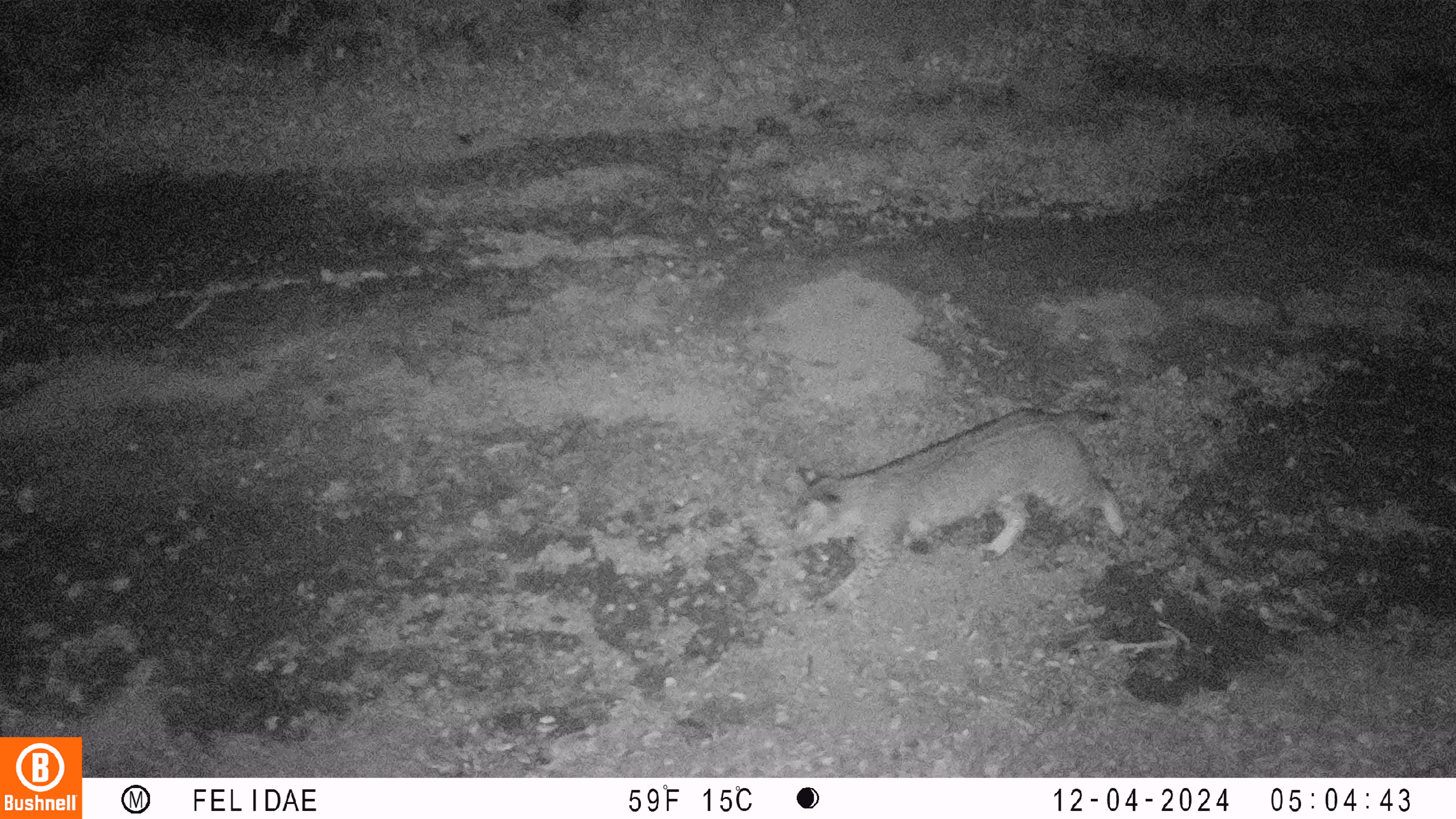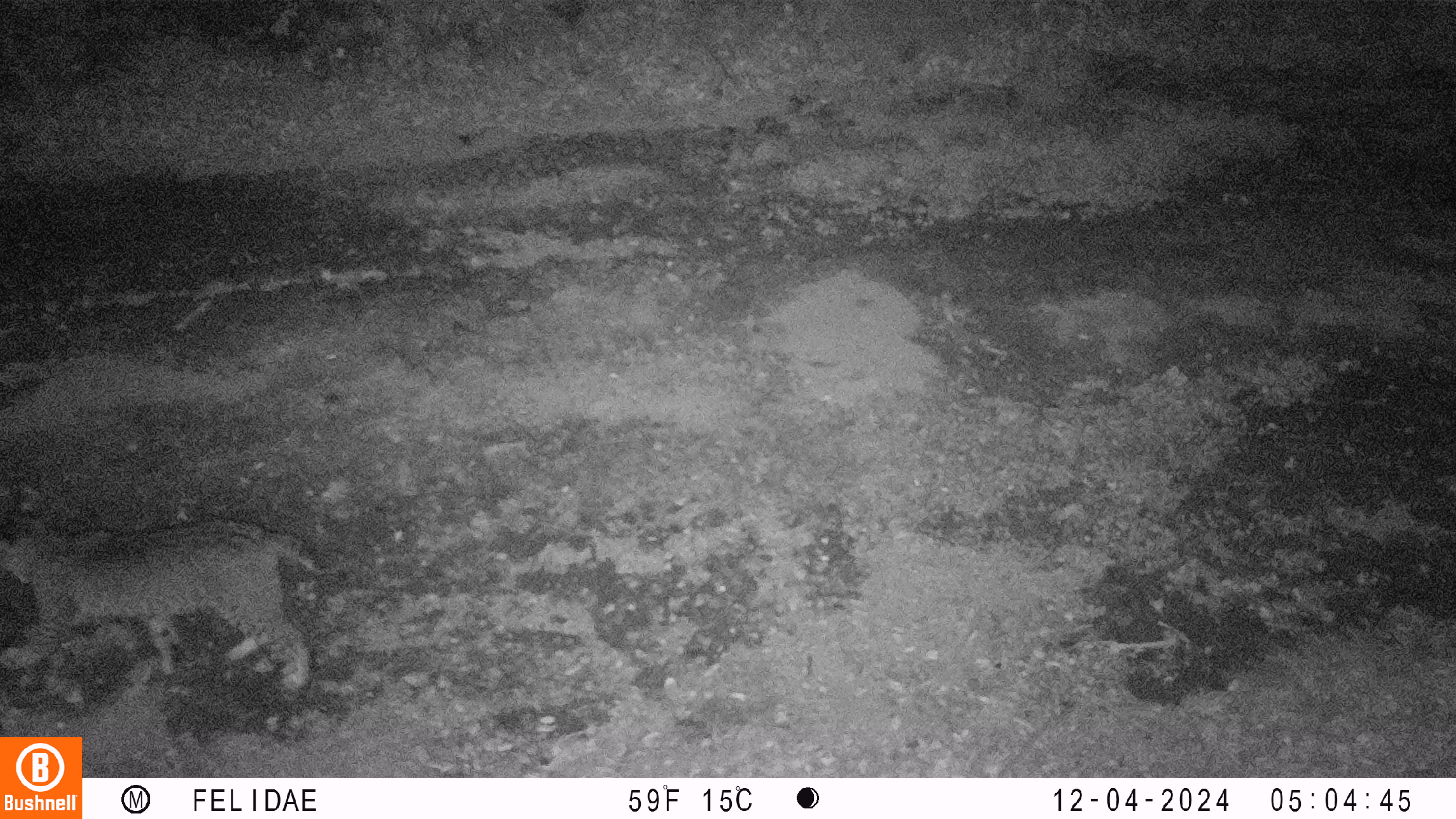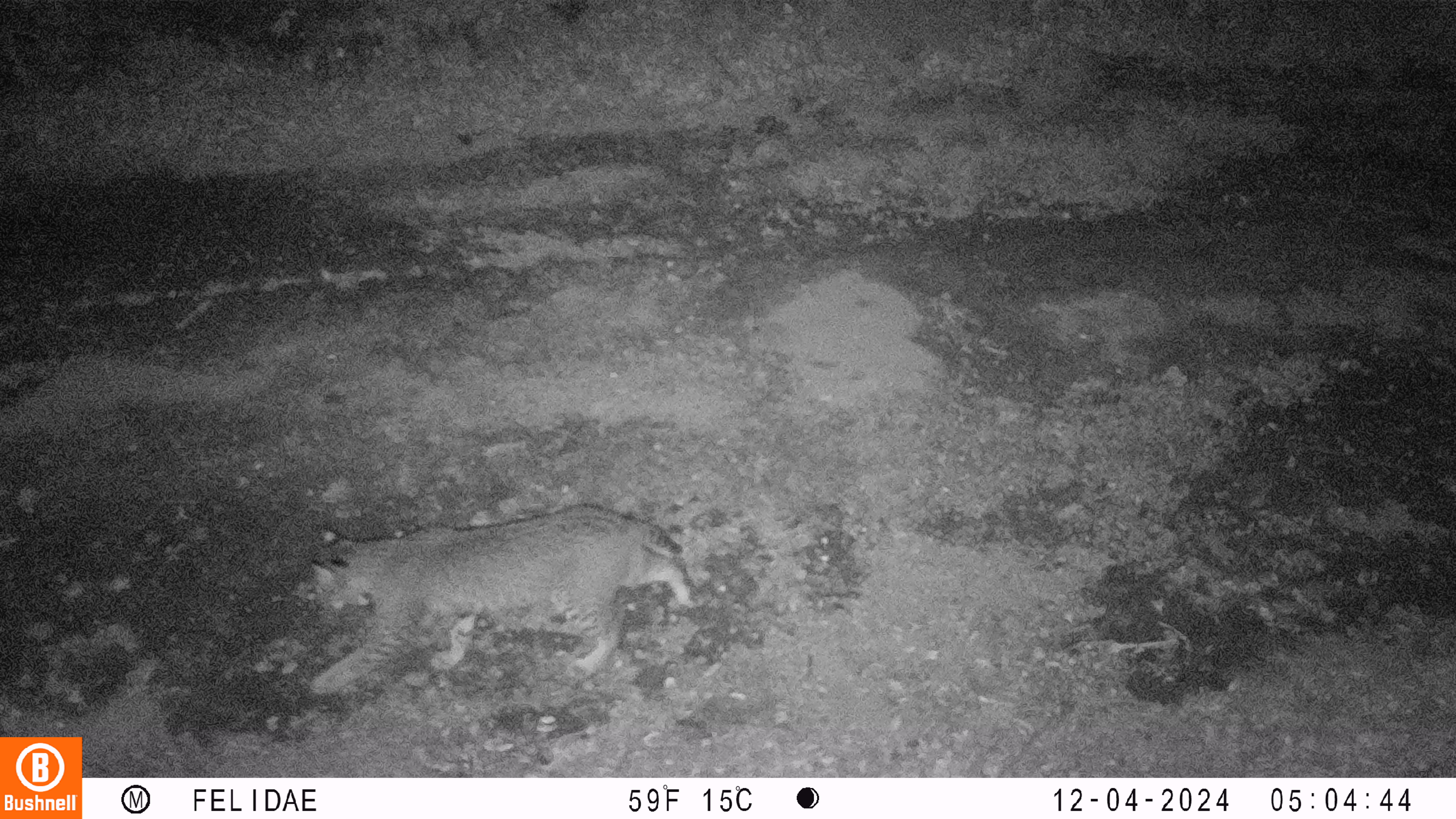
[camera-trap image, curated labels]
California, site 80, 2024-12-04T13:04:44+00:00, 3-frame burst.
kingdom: Animalia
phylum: Chordata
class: Mammalia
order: Carnivora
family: Felidae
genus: Lynx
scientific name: Lynx rufus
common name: bobcat